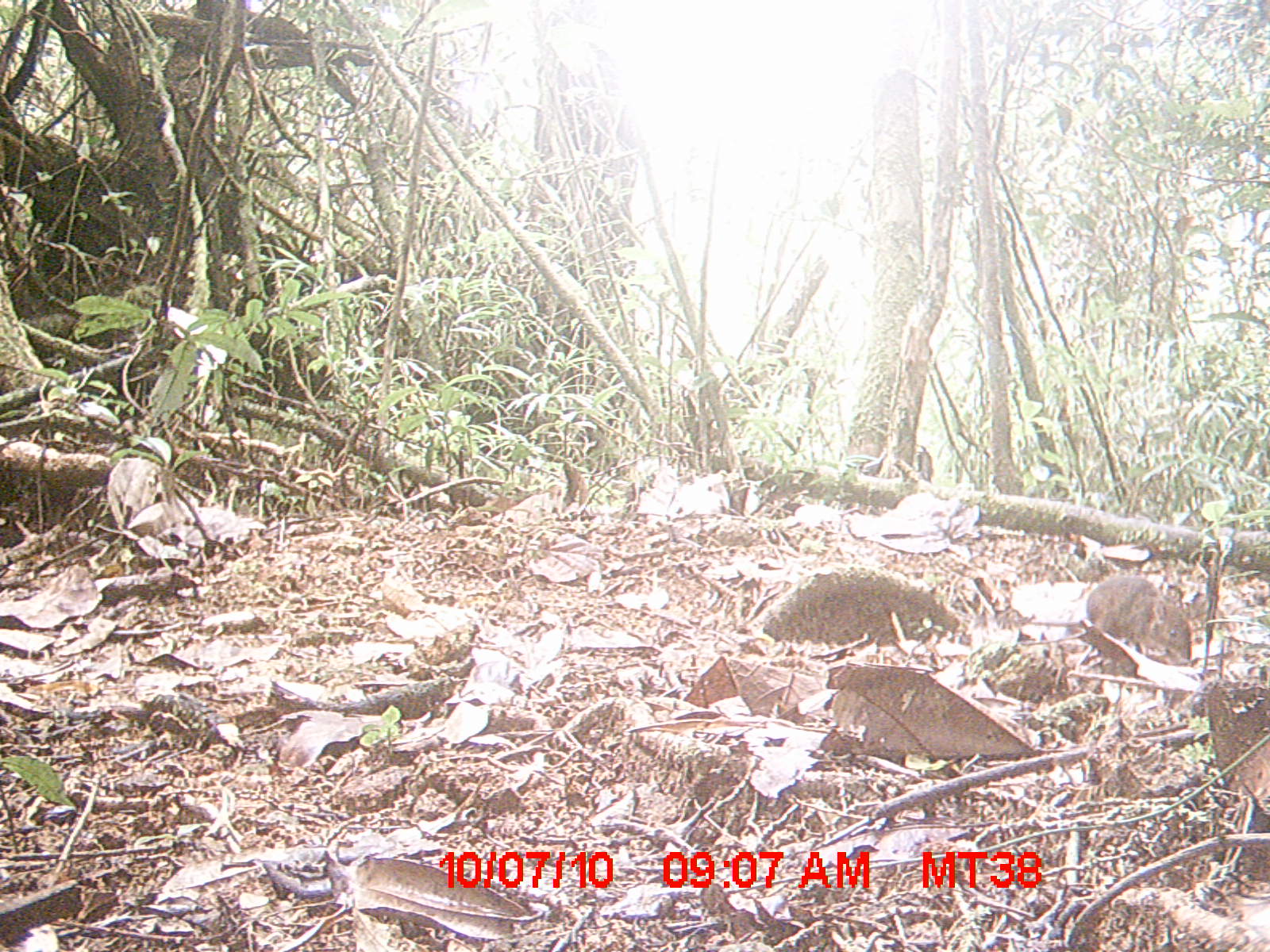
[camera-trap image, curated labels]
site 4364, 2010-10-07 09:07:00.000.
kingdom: Animalia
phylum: Chordata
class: Mammalia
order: Rodentia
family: Muridae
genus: Rattus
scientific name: Rattus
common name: rodent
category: unknown rat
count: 1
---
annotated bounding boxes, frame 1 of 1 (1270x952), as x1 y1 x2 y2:
unknown rat: 1021 574 1191 660